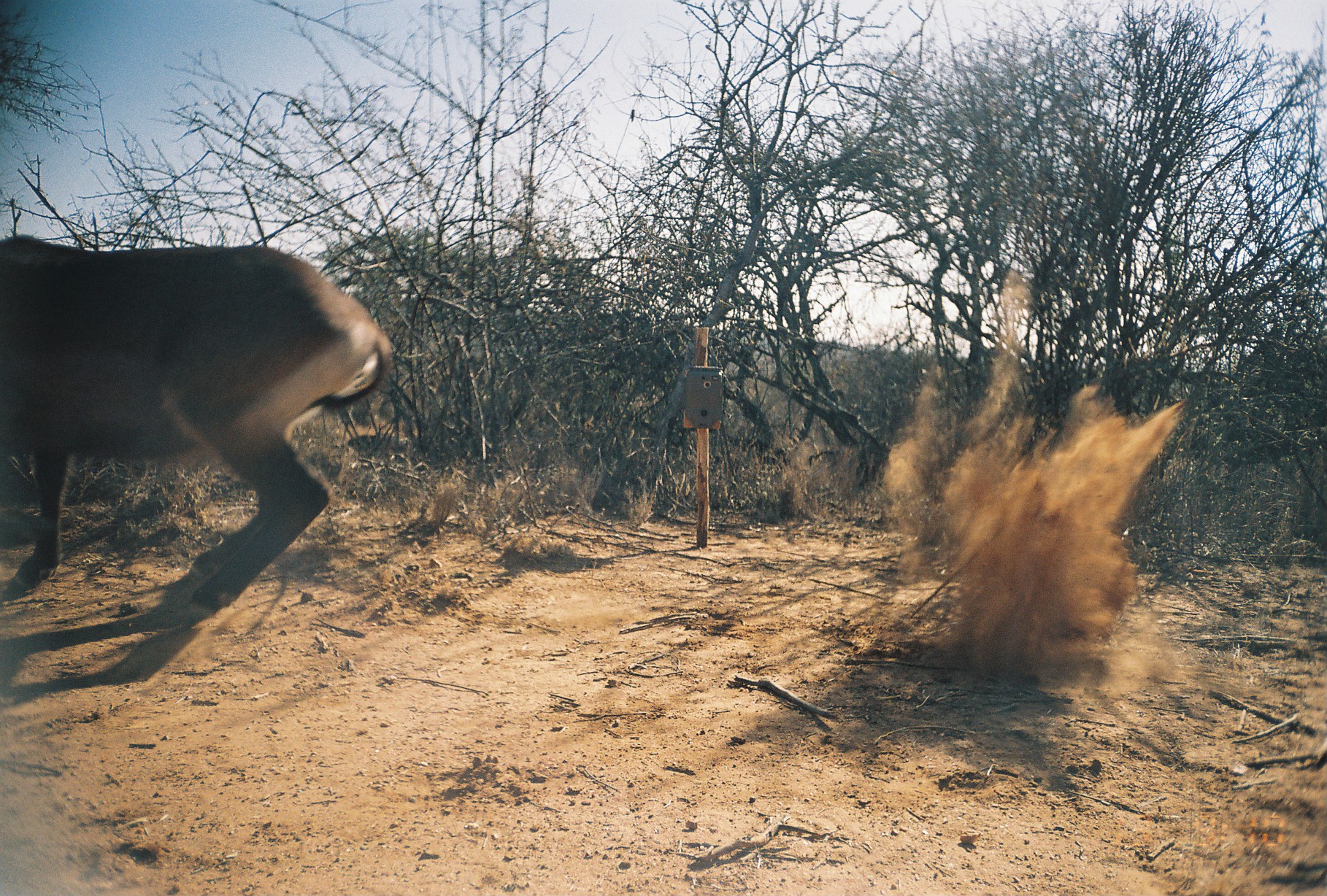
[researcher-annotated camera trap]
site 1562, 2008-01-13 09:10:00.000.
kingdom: Animalia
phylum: Chordata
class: Mammalia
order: Artiodactyla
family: Bovidae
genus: Kobus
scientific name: Kobus ellipsiprymnus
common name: waterbuck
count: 1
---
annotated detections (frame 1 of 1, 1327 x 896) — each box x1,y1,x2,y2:
kobus ellipsiprymnus: 0,232,392,618